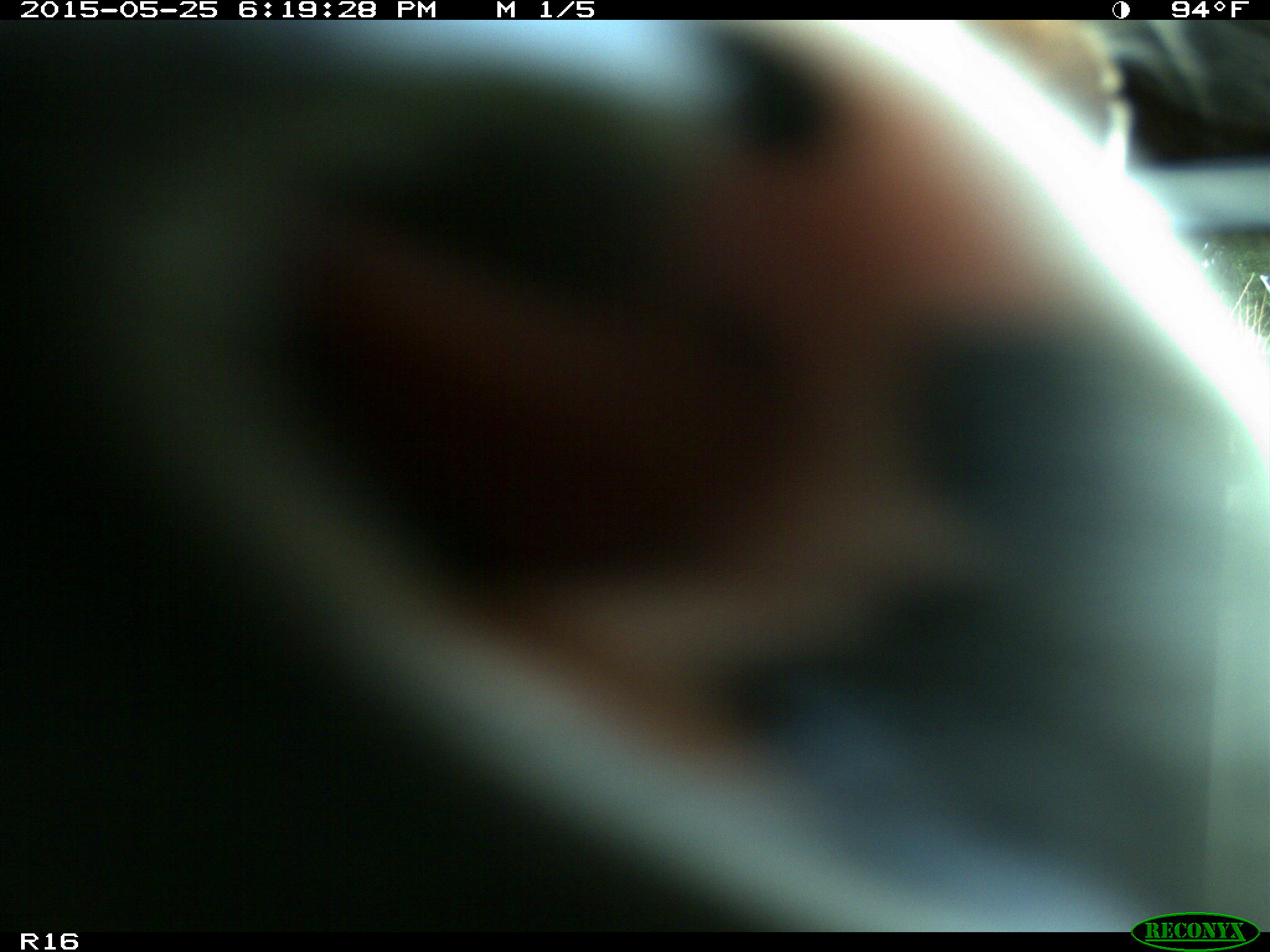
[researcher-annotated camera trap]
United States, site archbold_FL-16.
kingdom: Animalia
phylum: Chordata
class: Mammalia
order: Artiodactyla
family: Bovidae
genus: Bos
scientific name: Bos taurus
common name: domestic cow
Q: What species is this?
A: Bos taurus (domestic cow).